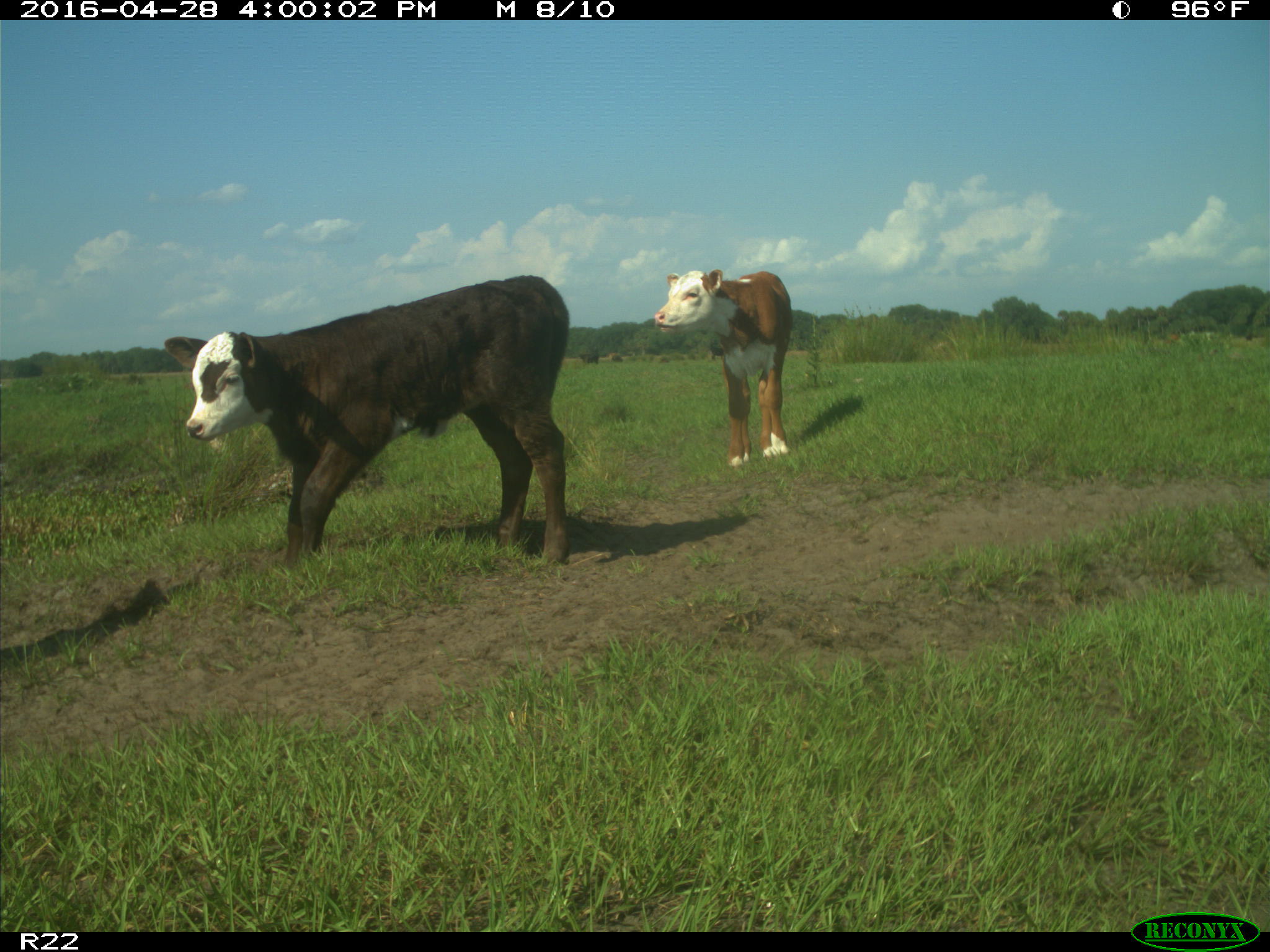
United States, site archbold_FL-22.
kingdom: Animalia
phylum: Chordata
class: Mammalia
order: Artiodactyla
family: Bovidae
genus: Bos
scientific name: Bos taurus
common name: domestic cow